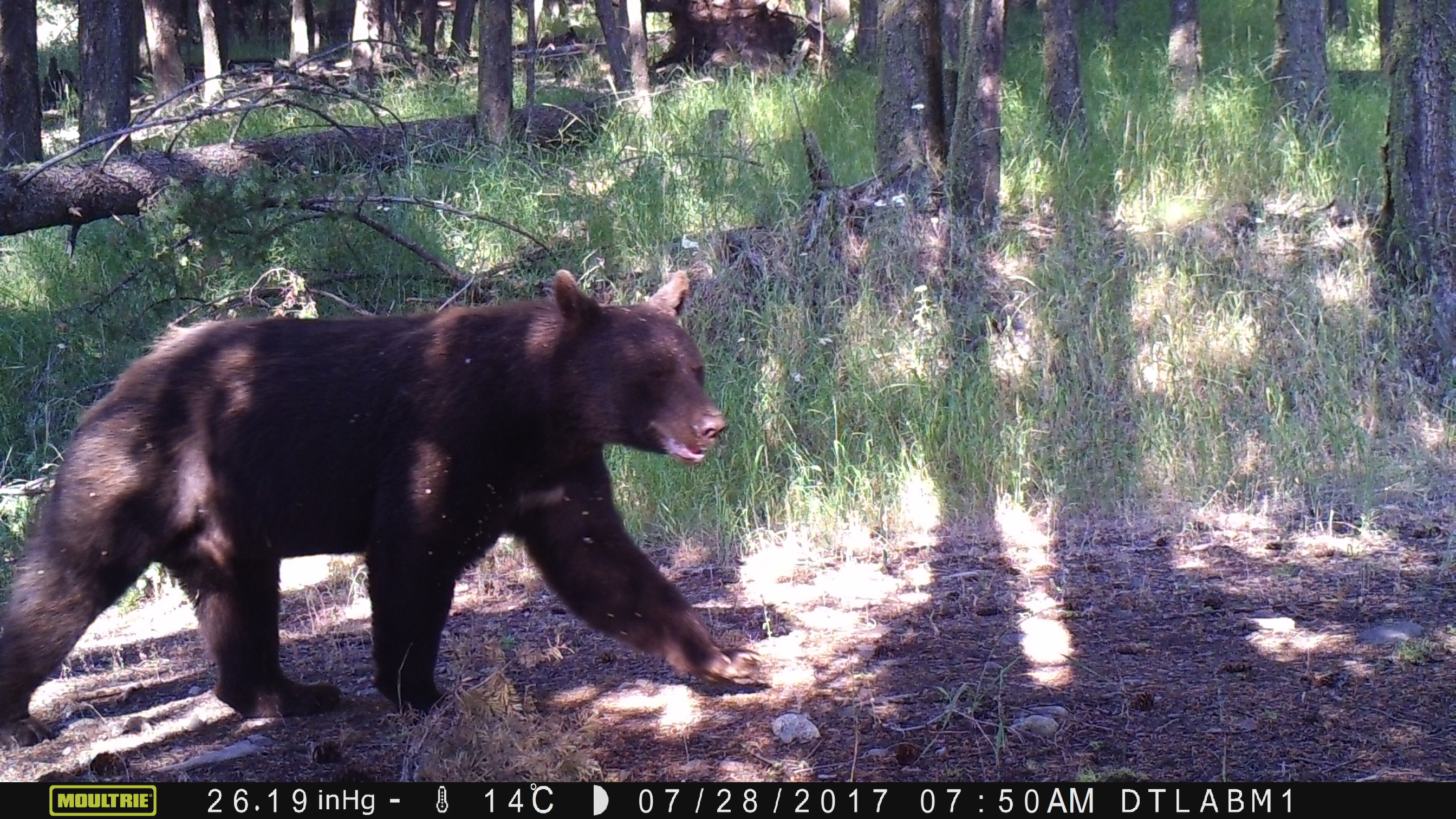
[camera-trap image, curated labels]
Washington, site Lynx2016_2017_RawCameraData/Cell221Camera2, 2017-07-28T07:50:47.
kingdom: Animalia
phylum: Chordata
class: Mammalia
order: Carnivora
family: Ursidae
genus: Ursus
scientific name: Ursus americanus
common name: american black bear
Ursus americanus (american black bear). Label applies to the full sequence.